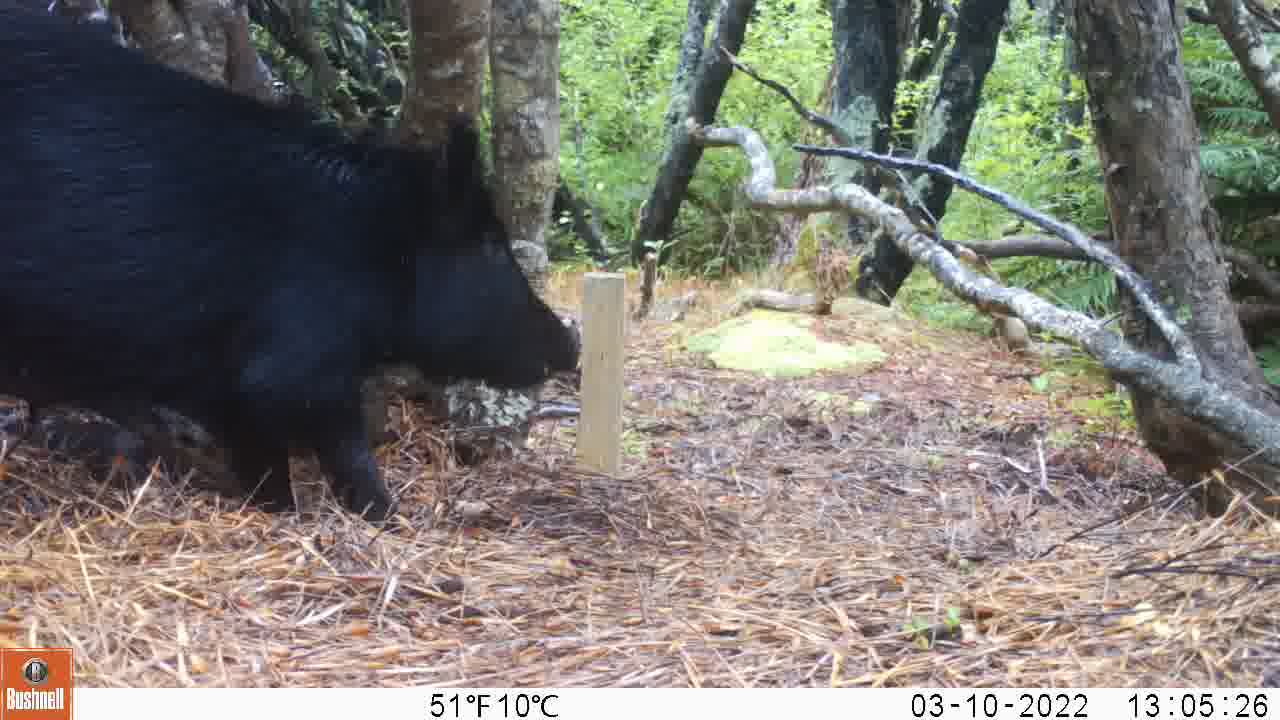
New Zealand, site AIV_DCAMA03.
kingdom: Animalia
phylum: Chordata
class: Mammalia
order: Artiodactyla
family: Suidae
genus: Sus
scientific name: Sus scrofa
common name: pig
Pig (Sus scrofa).